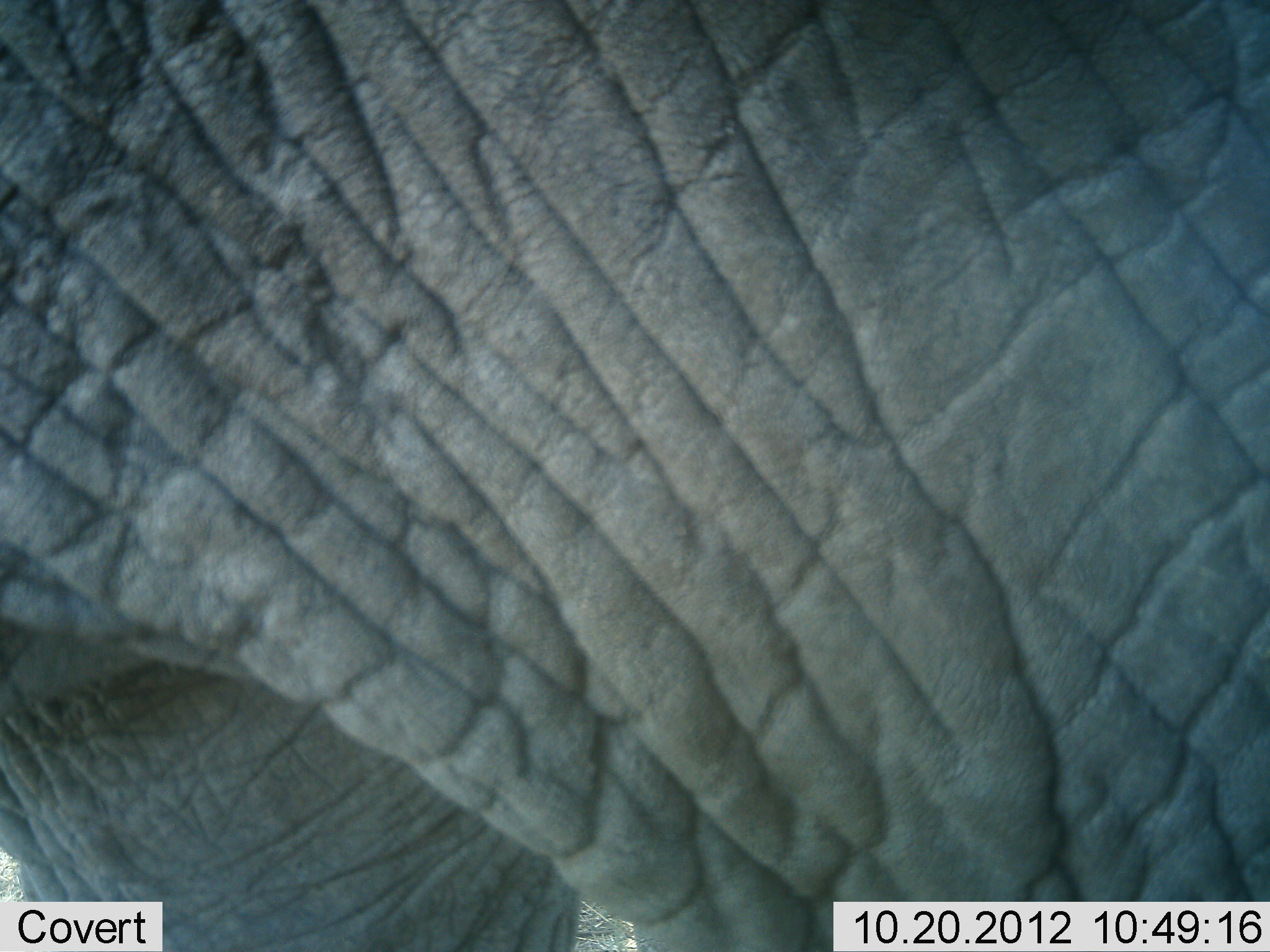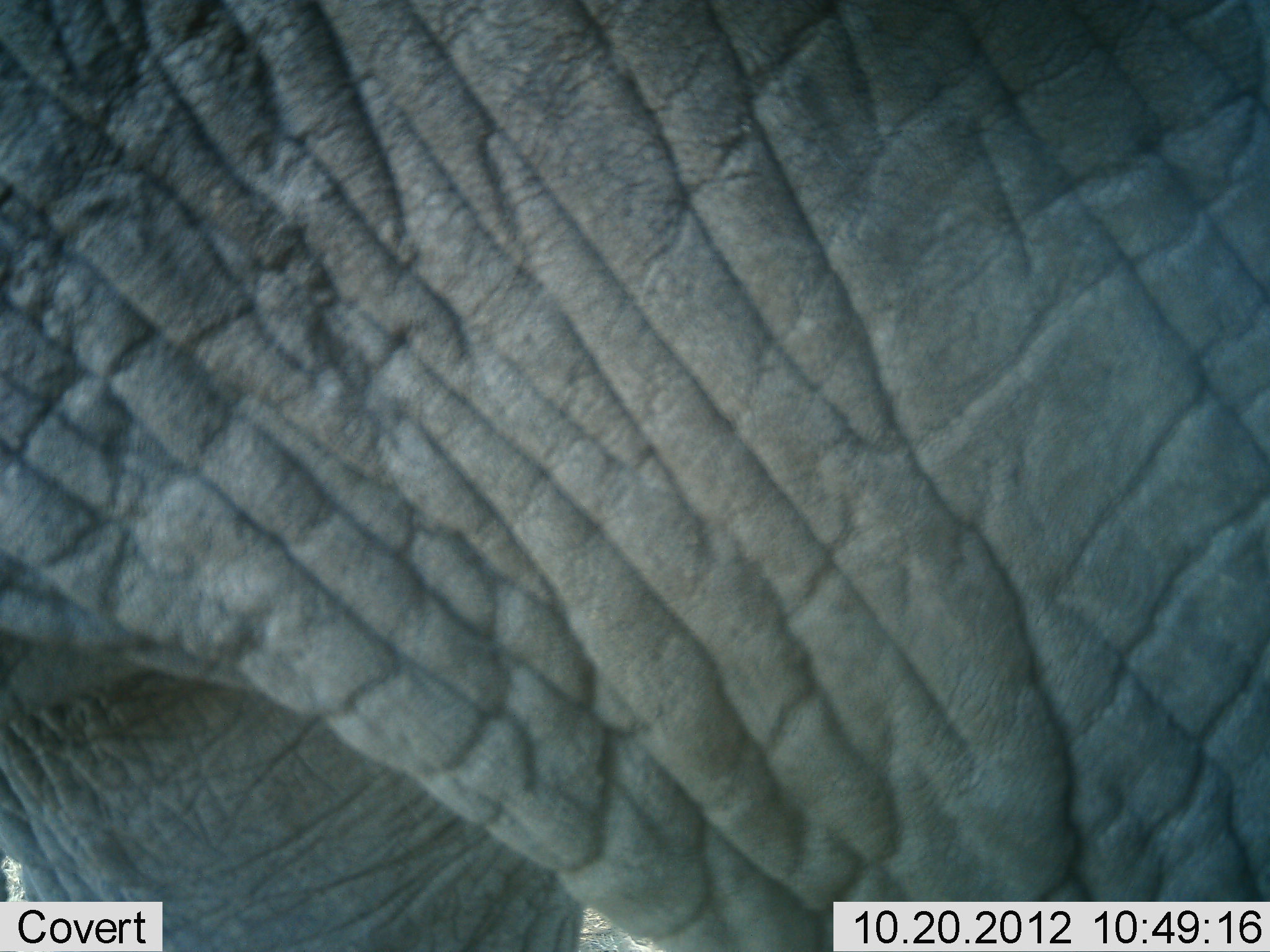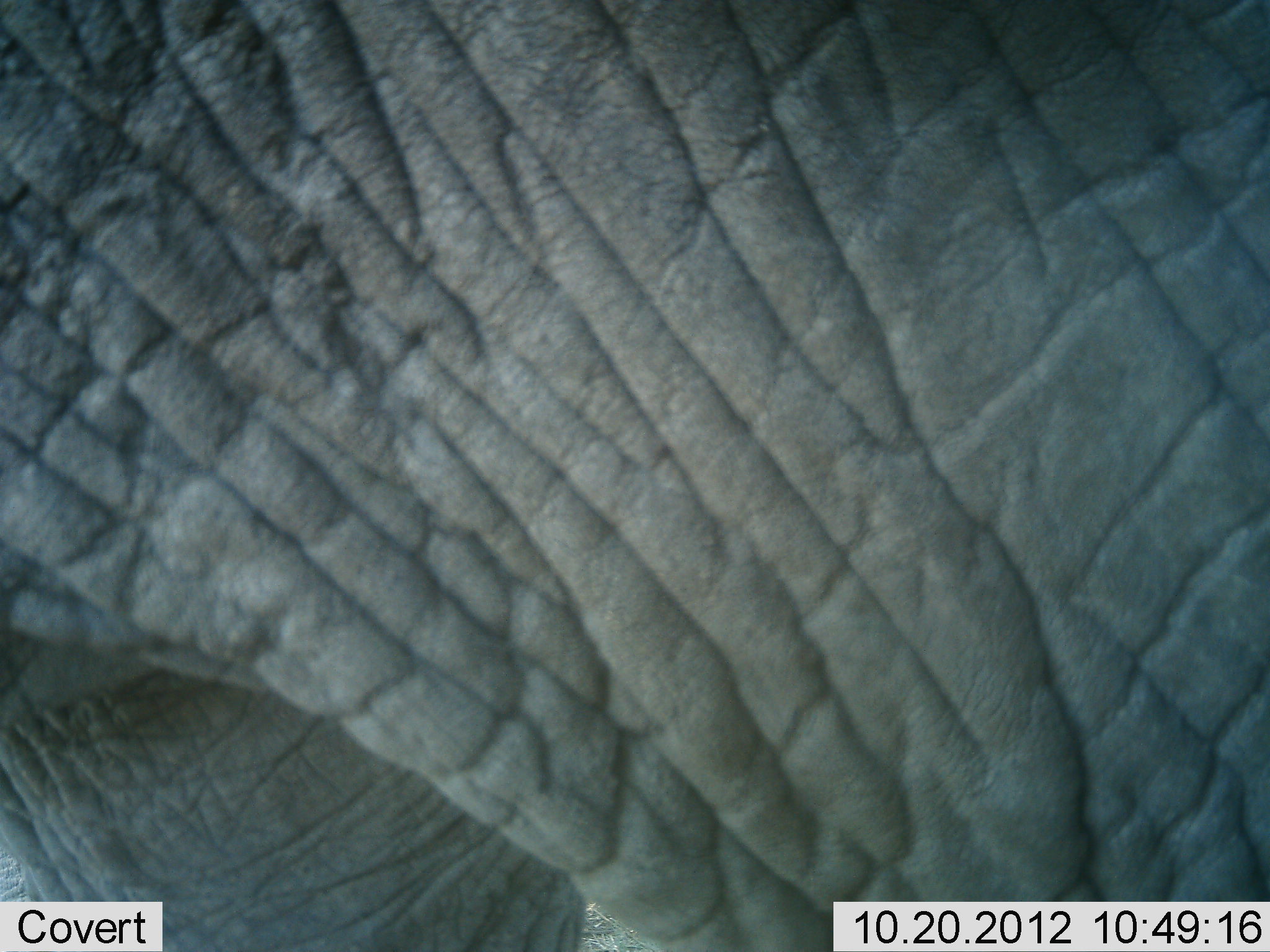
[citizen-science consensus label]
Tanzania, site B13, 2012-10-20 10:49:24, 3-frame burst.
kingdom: Animalia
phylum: Chordata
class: Mammalia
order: Proboscidea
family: Elephantidae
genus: Loxodonta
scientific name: Loxodonta africana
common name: african bush elephant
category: elephant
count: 1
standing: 89%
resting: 0%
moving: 0%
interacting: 11%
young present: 0%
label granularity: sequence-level